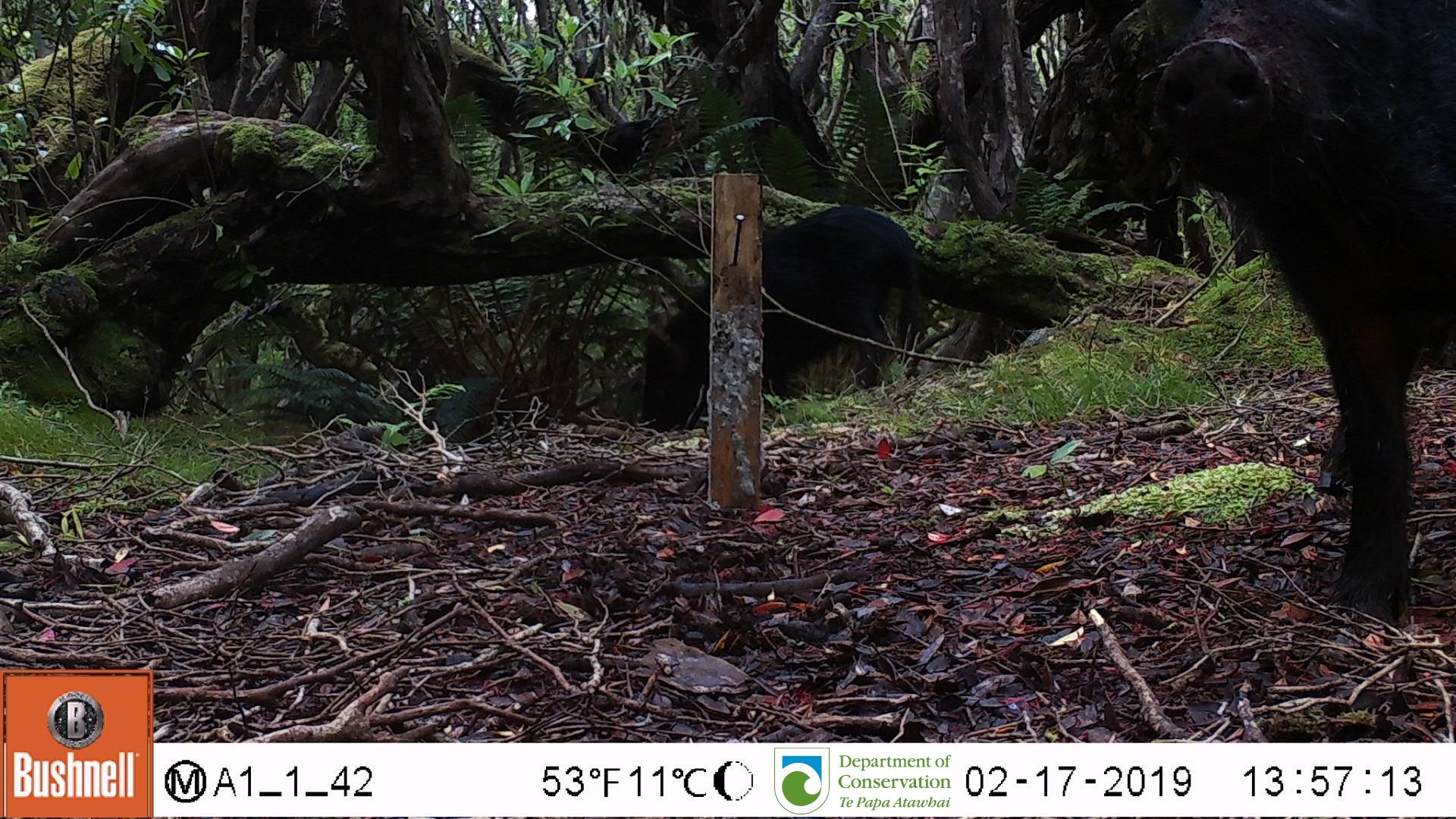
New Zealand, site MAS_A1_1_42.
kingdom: Animalia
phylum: Chordata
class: Mammalia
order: Artiodactyla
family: Suidae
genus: Sus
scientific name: Sus scrofa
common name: pig